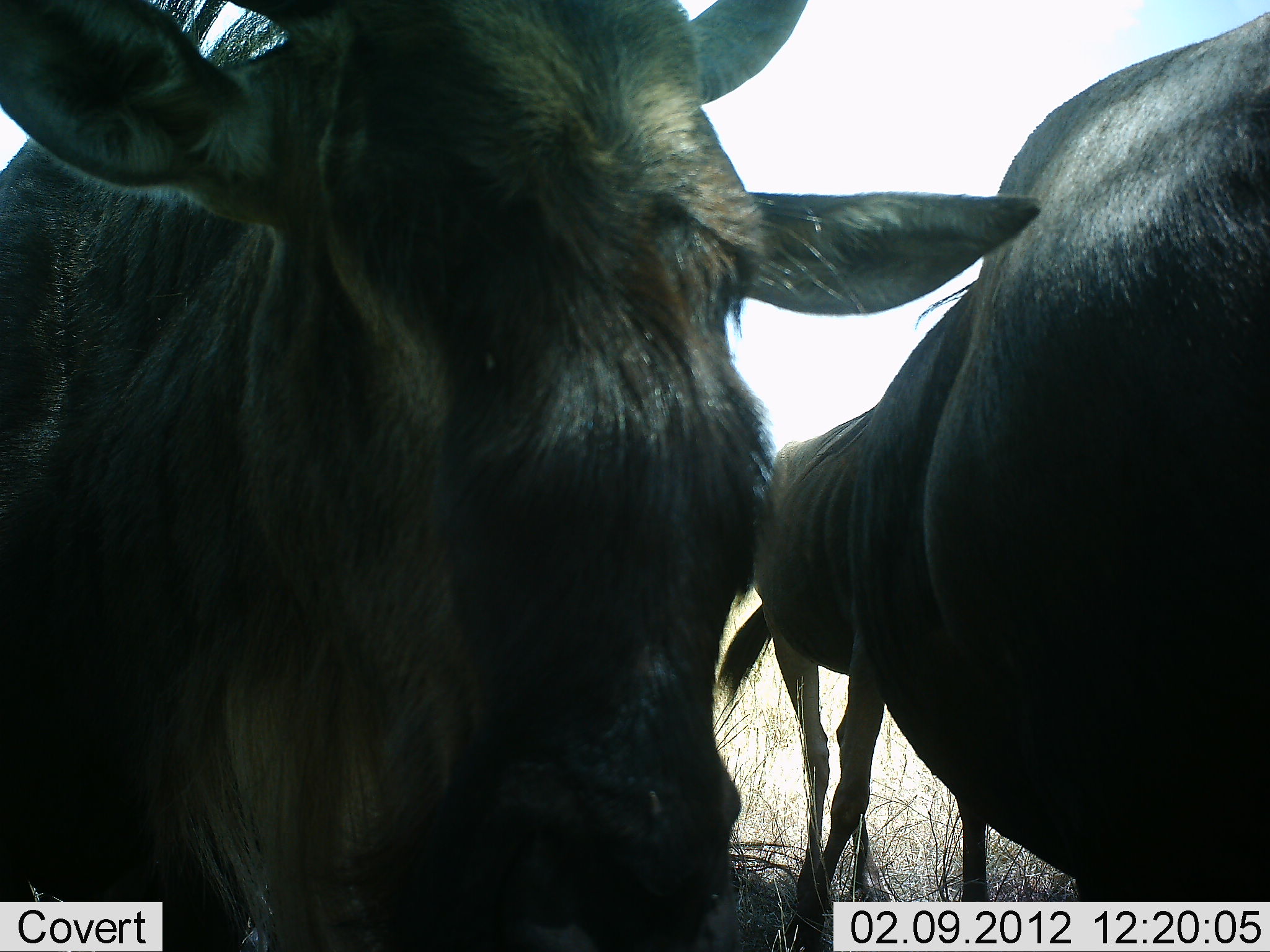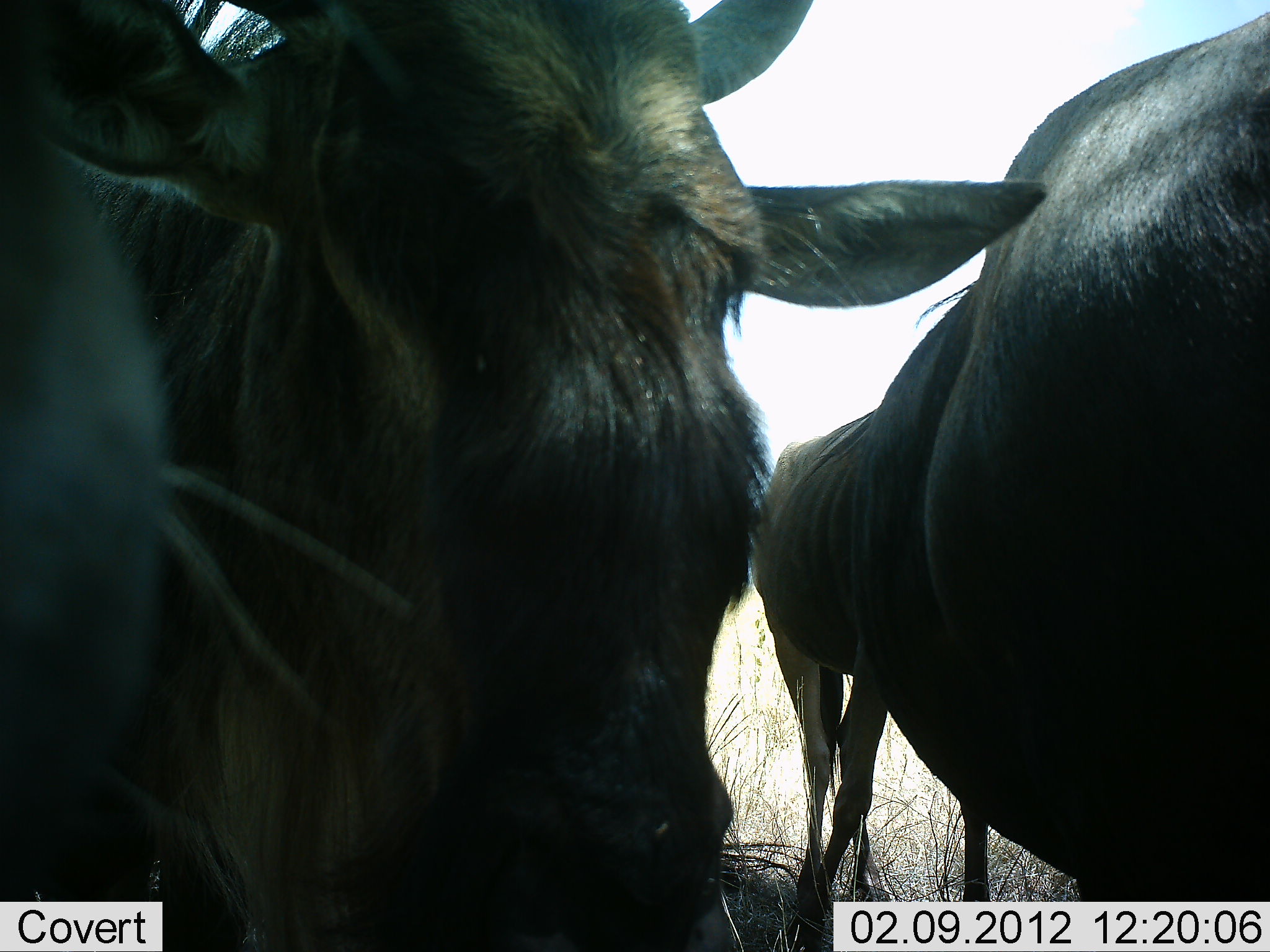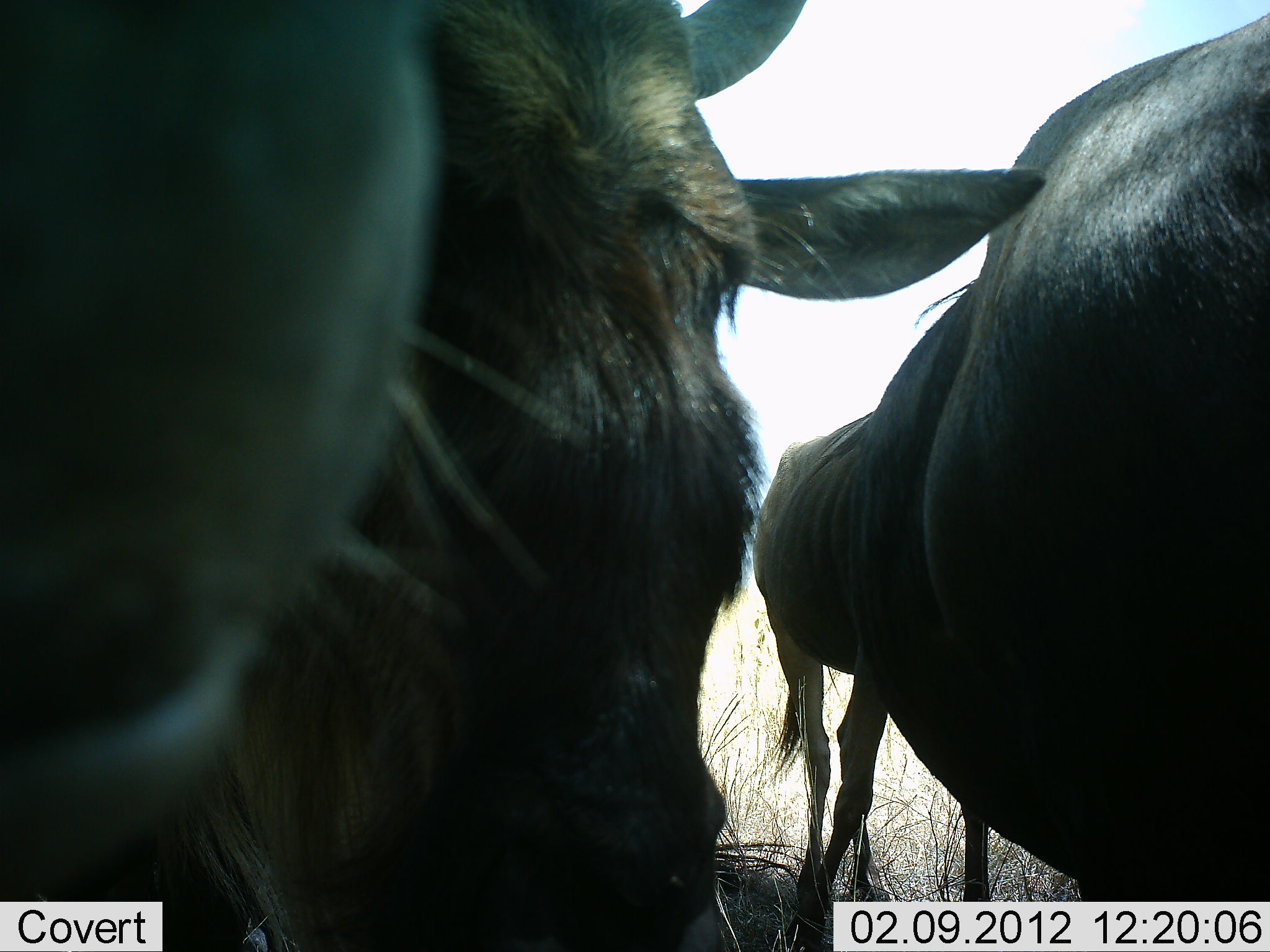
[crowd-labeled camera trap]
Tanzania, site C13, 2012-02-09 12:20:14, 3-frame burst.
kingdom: Animalia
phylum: Chordata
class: Mammalia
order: Artiodactyla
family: Bovidae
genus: Connochaetes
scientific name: Connochaetes taurinus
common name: blue wildebeest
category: wildebeest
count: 4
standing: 86%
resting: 0%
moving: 0%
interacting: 21%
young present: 7%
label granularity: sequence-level